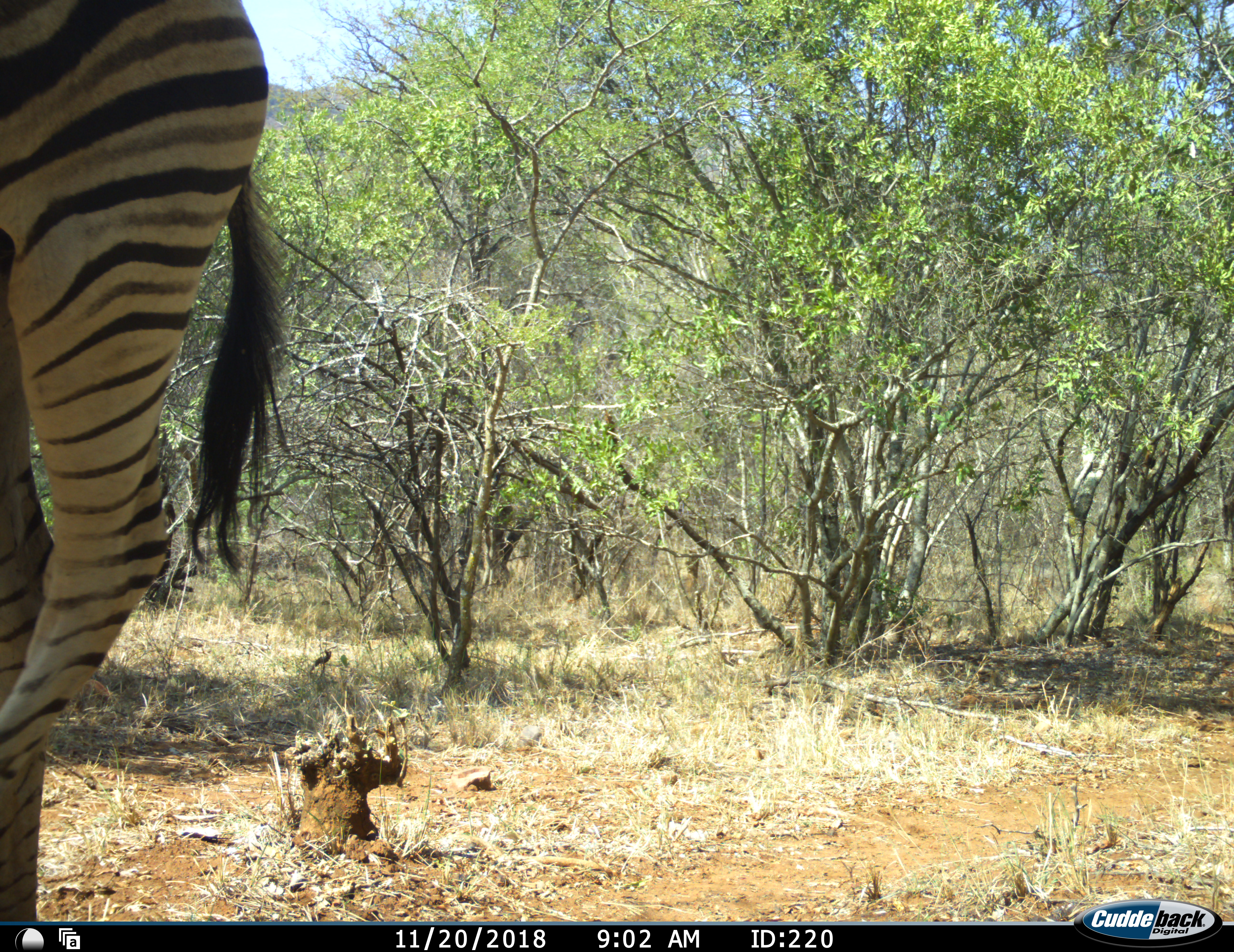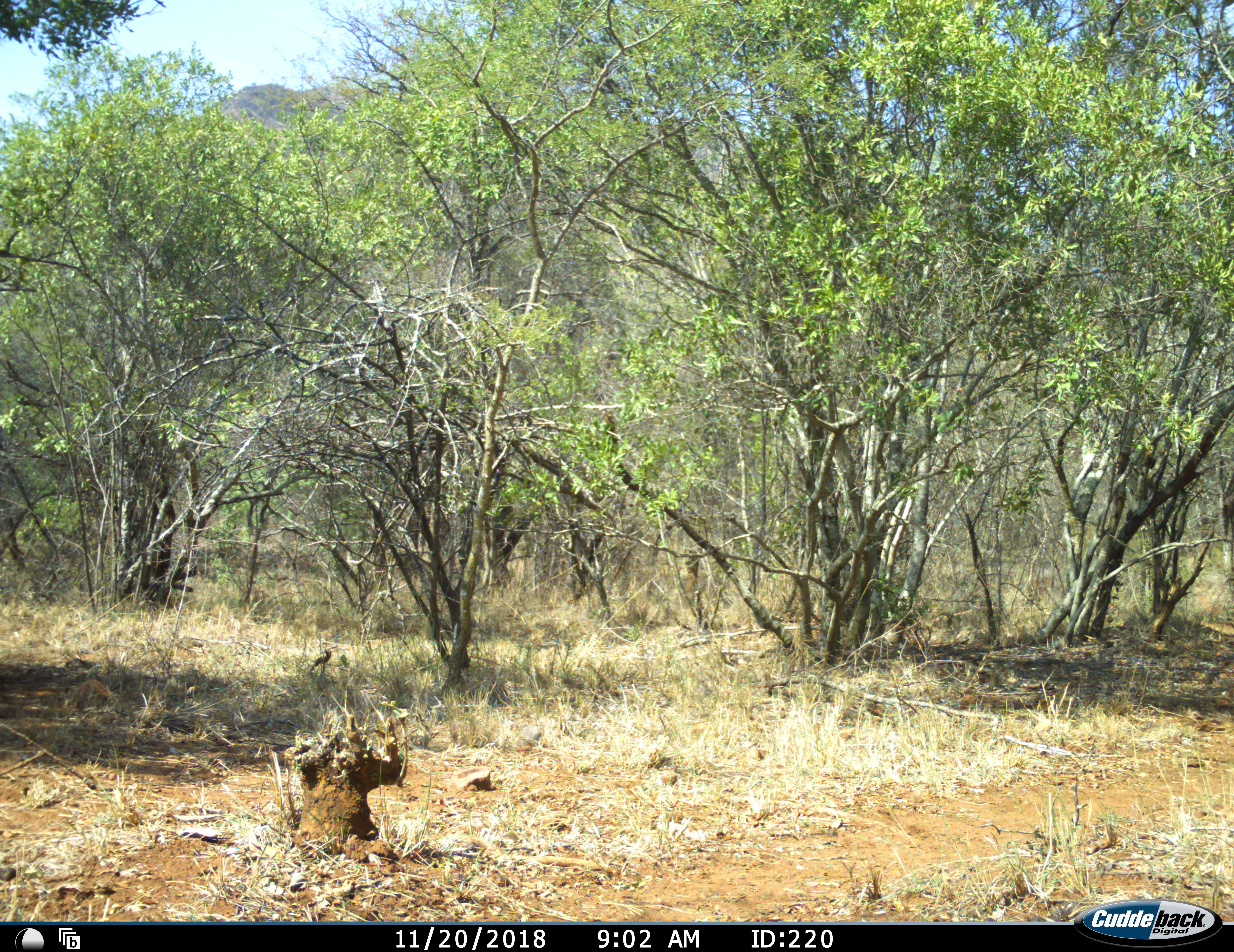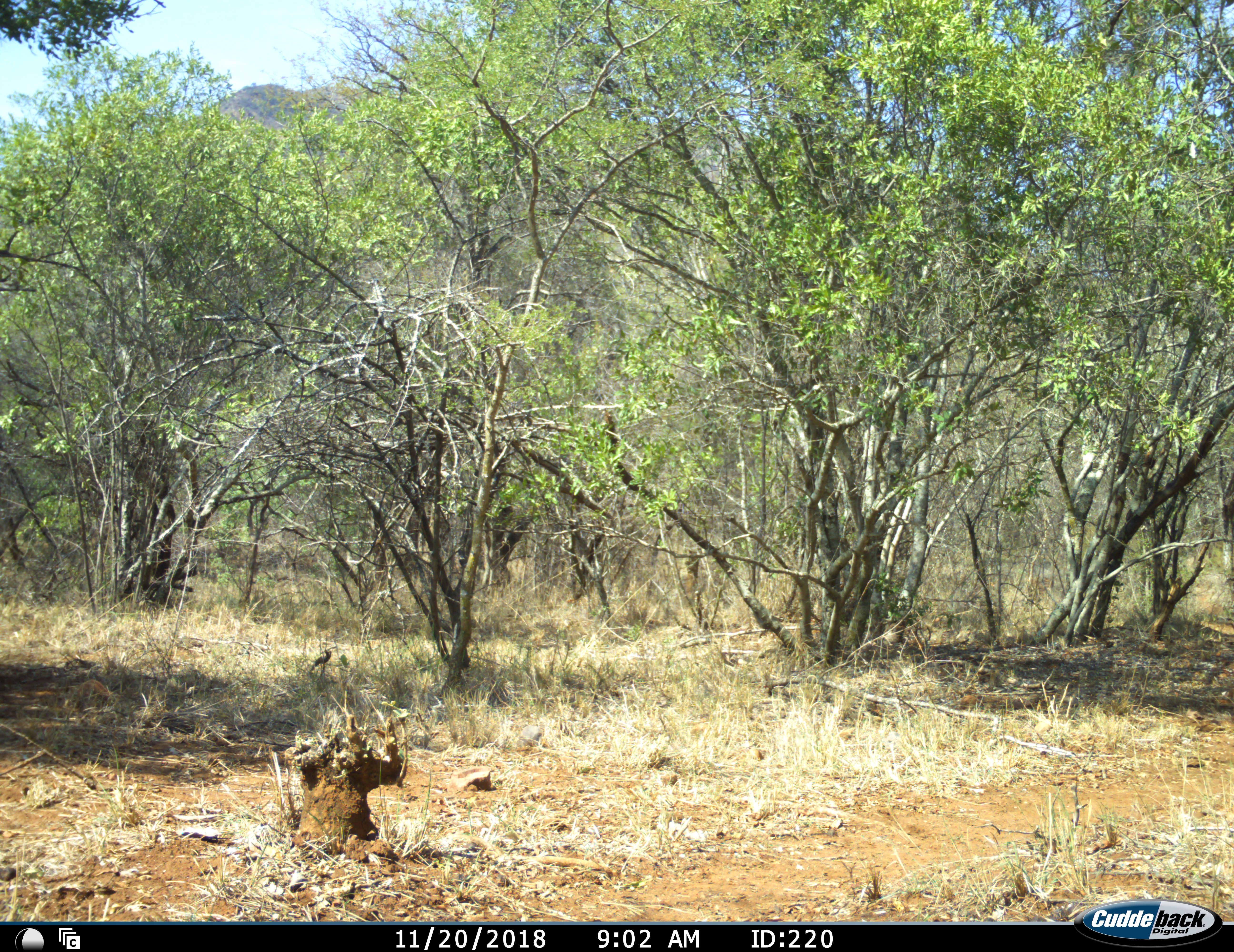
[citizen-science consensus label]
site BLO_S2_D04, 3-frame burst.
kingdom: Animalia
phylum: Chordata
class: Mammalia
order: Perissodactyla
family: Equidae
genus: Equus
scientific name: Equus quagga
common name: plains zebra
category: zebraplains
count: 1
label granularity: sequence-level